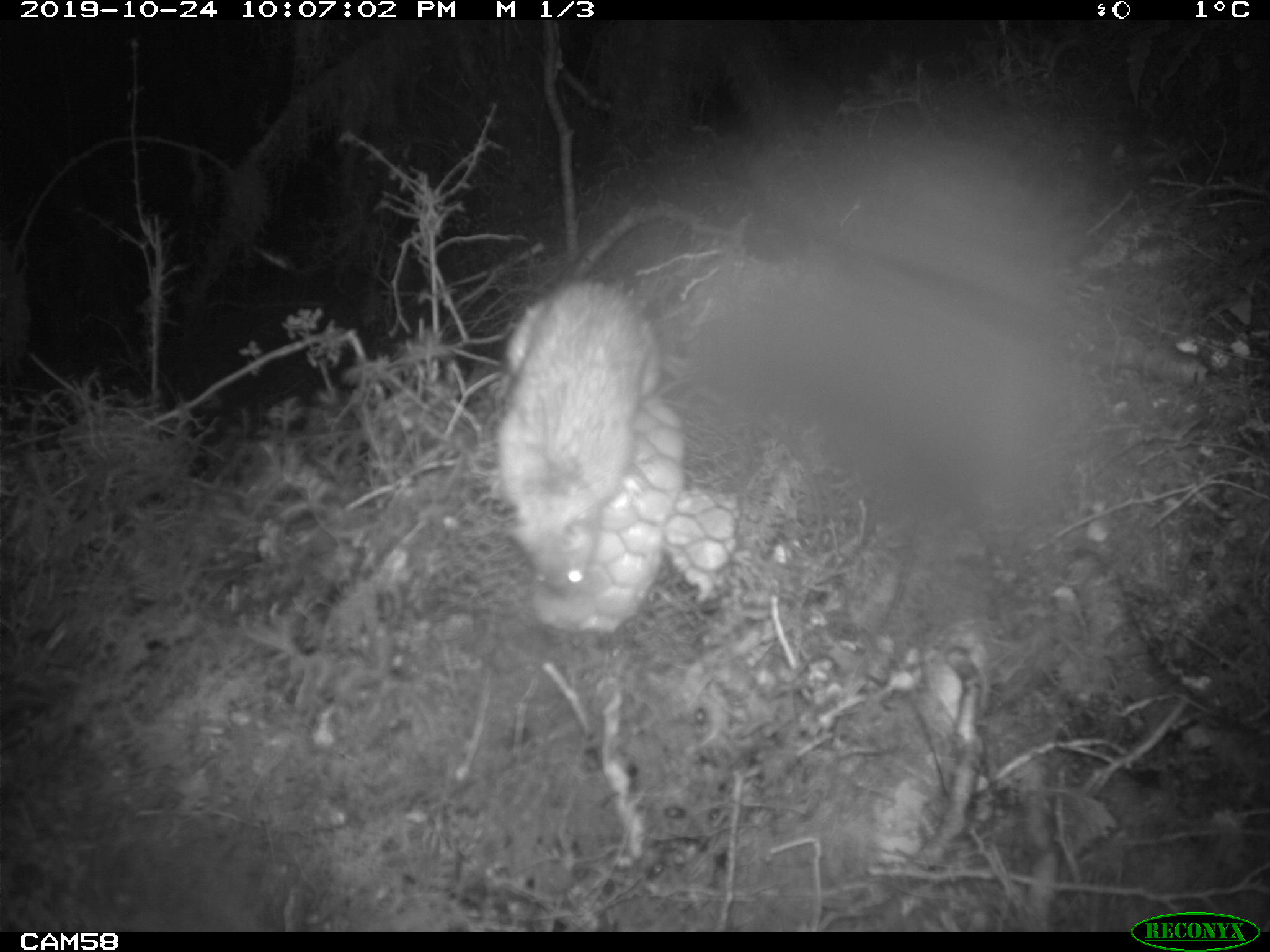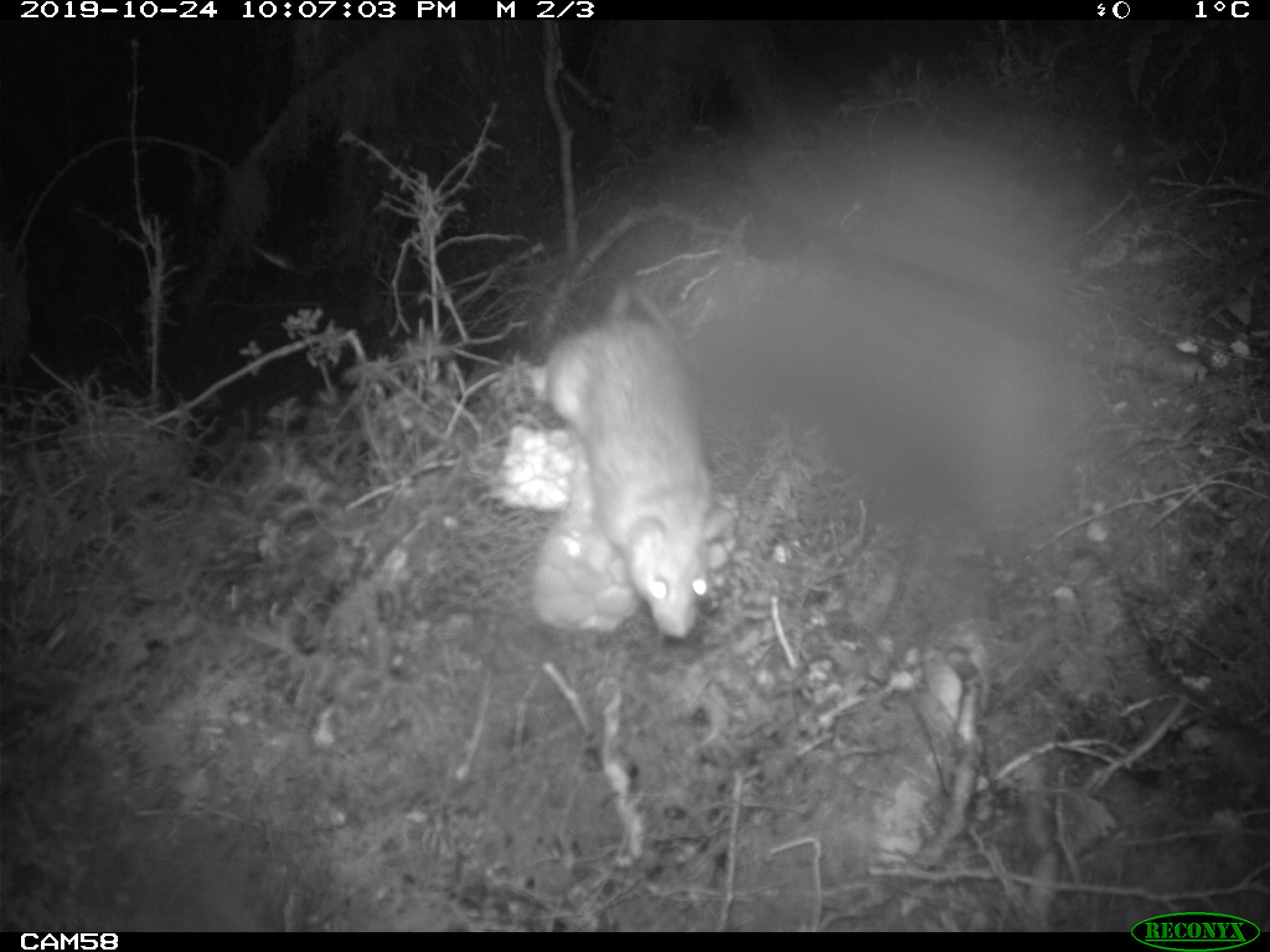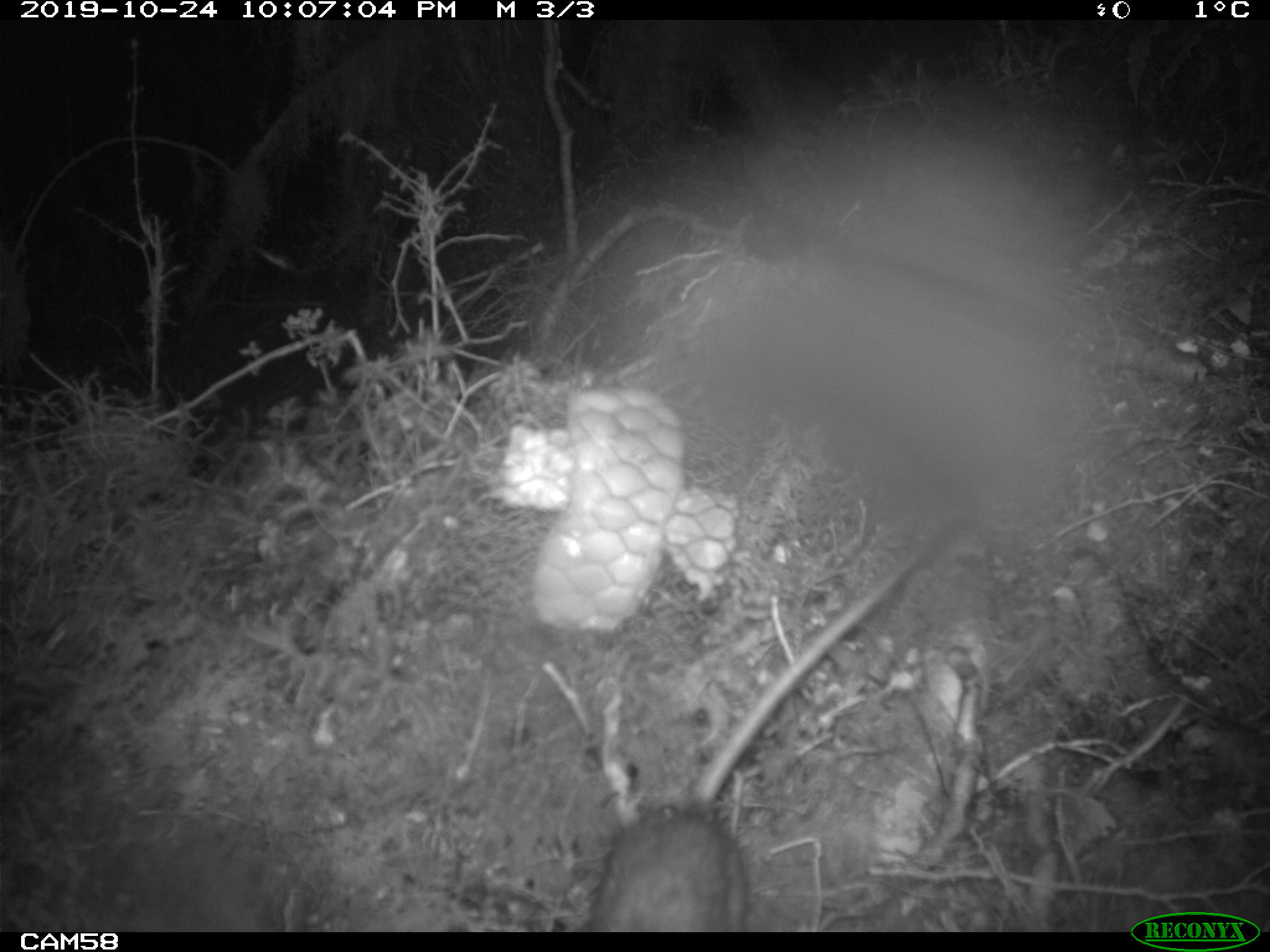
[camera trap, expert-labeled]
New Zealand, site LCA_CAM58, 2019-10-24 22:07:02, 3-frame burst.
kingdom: Animalia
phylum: Chordata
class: Mammalia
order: Rodentia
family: Muridae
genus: Rattus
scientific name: Rattus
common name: rat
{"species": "rat (Rattus)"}